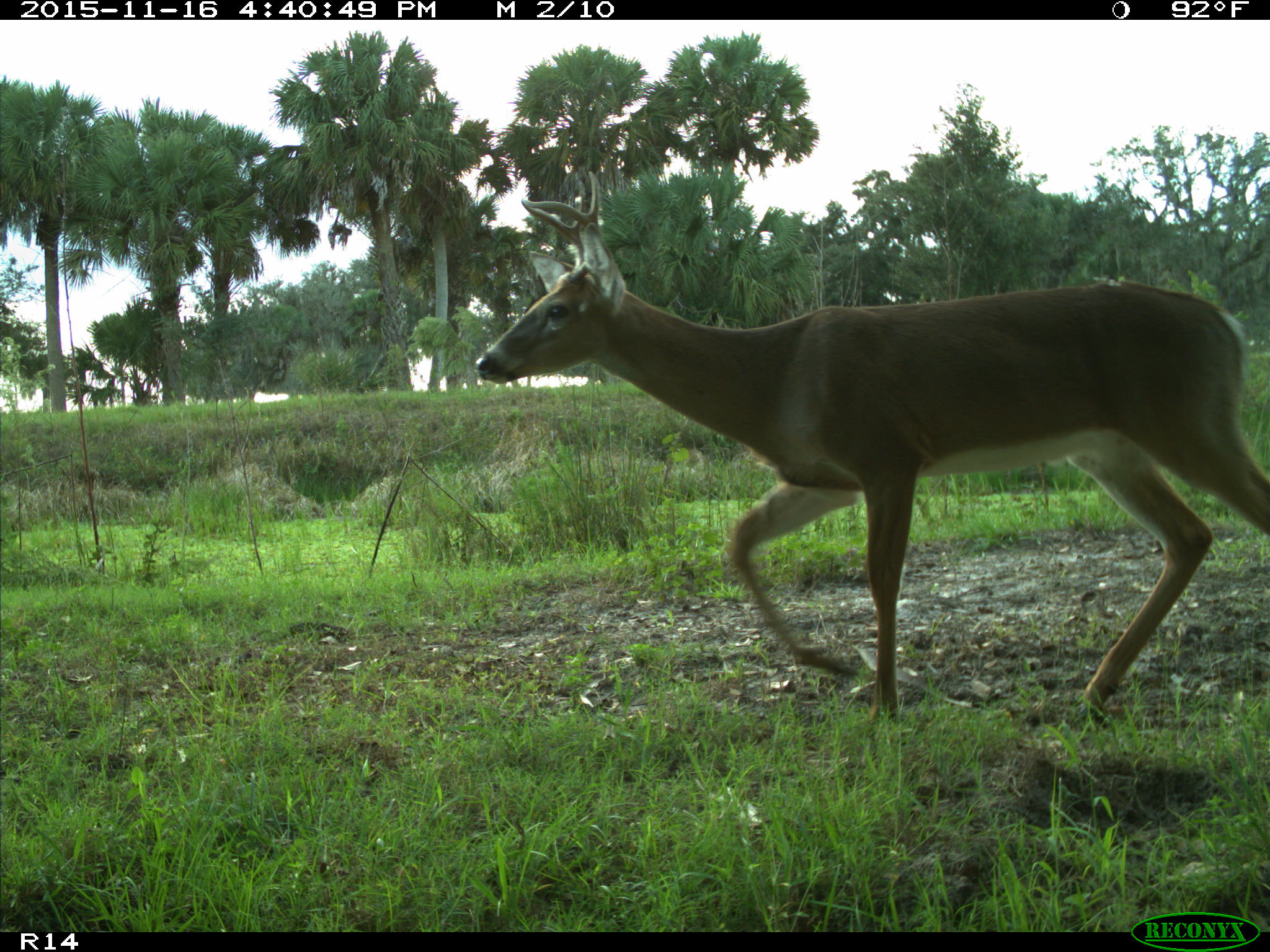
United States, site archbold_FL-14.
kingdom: Animalia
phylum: Chordata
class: Mammalia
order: Artiodactyla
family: Cervidae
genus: Odocoileus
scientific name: Odocoileus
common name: deer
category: unidentified deer